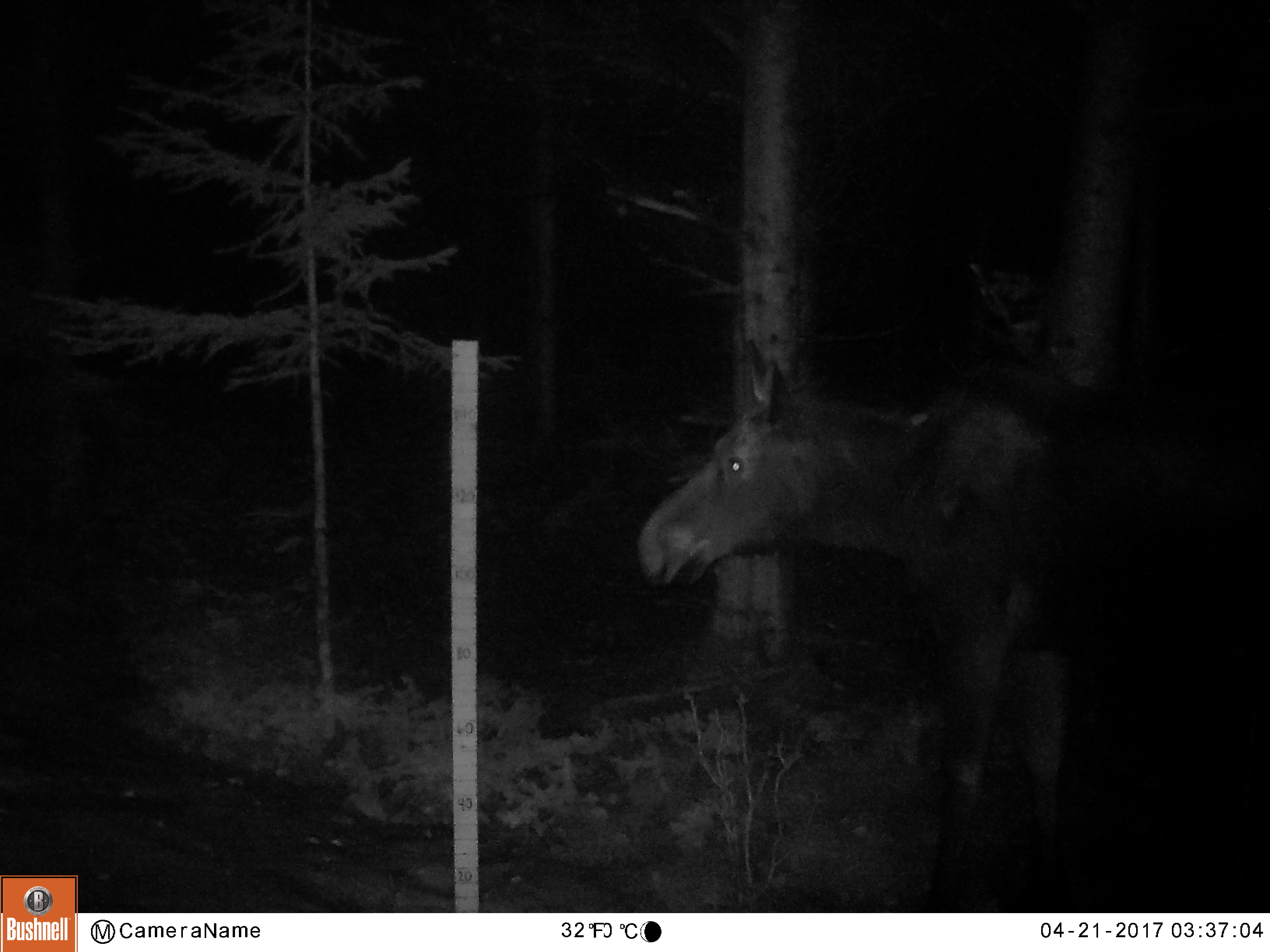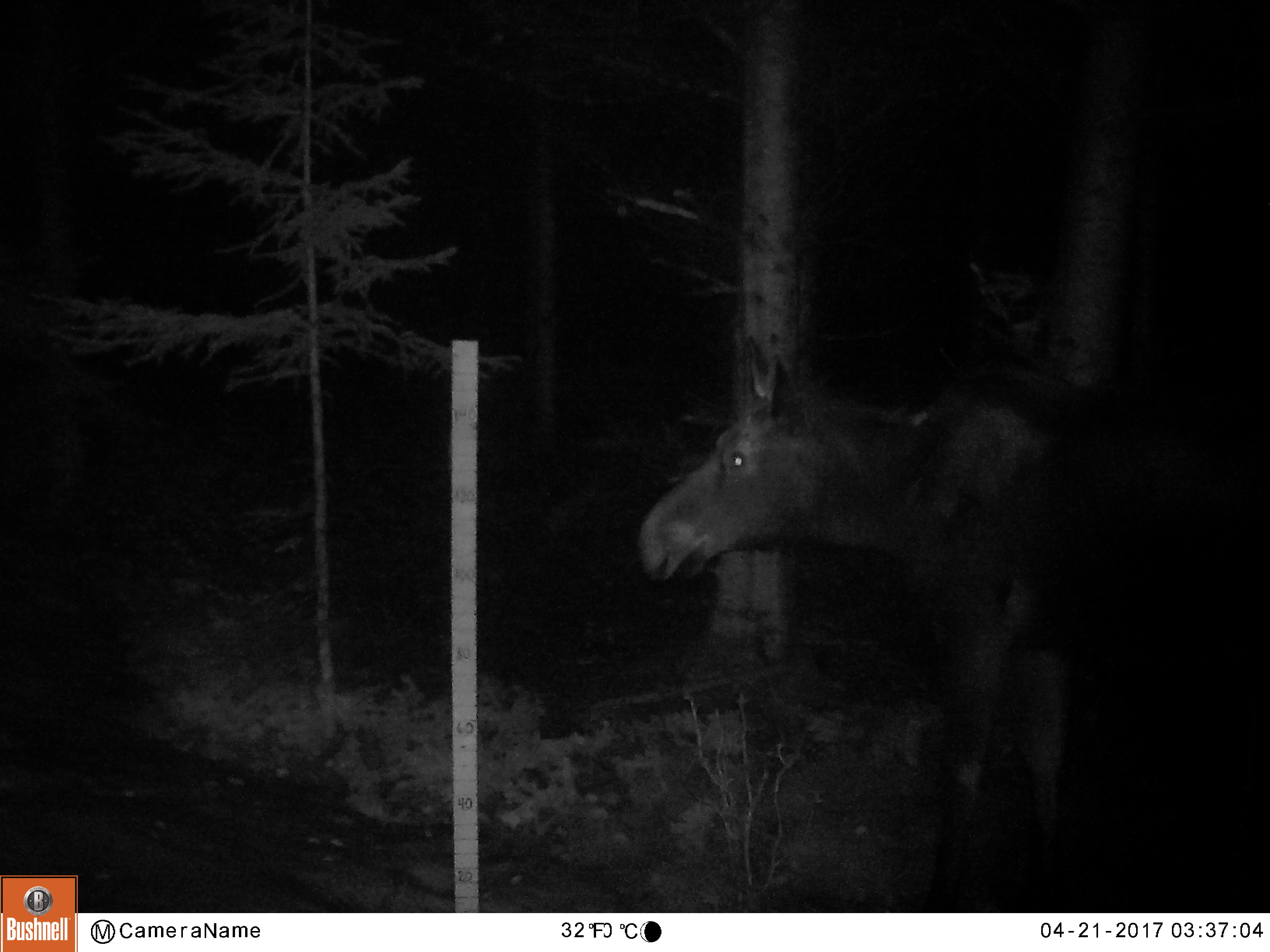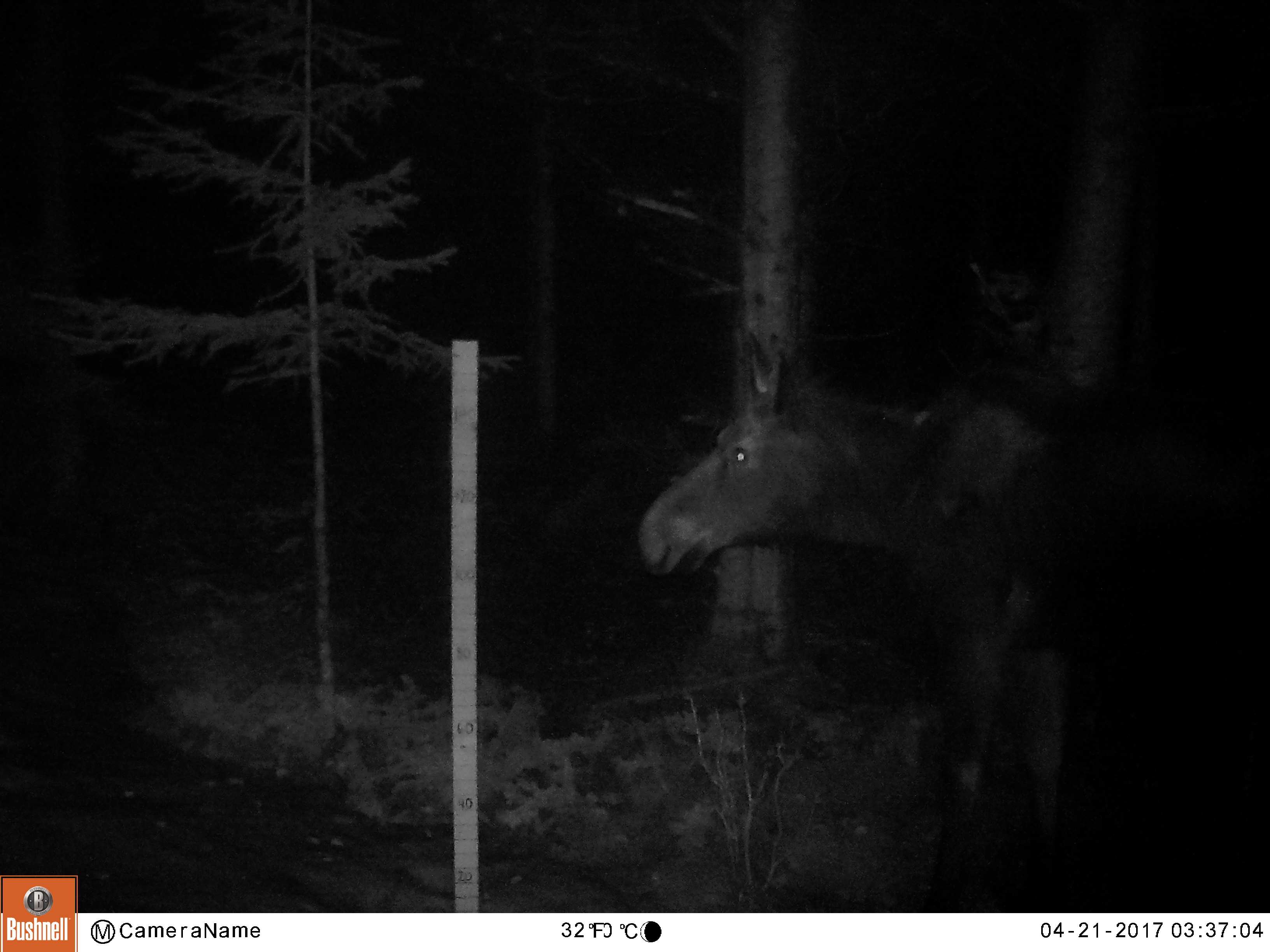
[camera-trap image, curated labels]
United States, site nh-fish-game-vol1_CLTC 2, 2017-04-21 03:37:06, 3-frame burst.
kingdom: Animalia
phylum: Chordata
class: Mammalia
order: Artiodactyla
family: Cervidae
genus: Alces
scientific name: Alces alces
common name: moose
Moose (Alces alces).